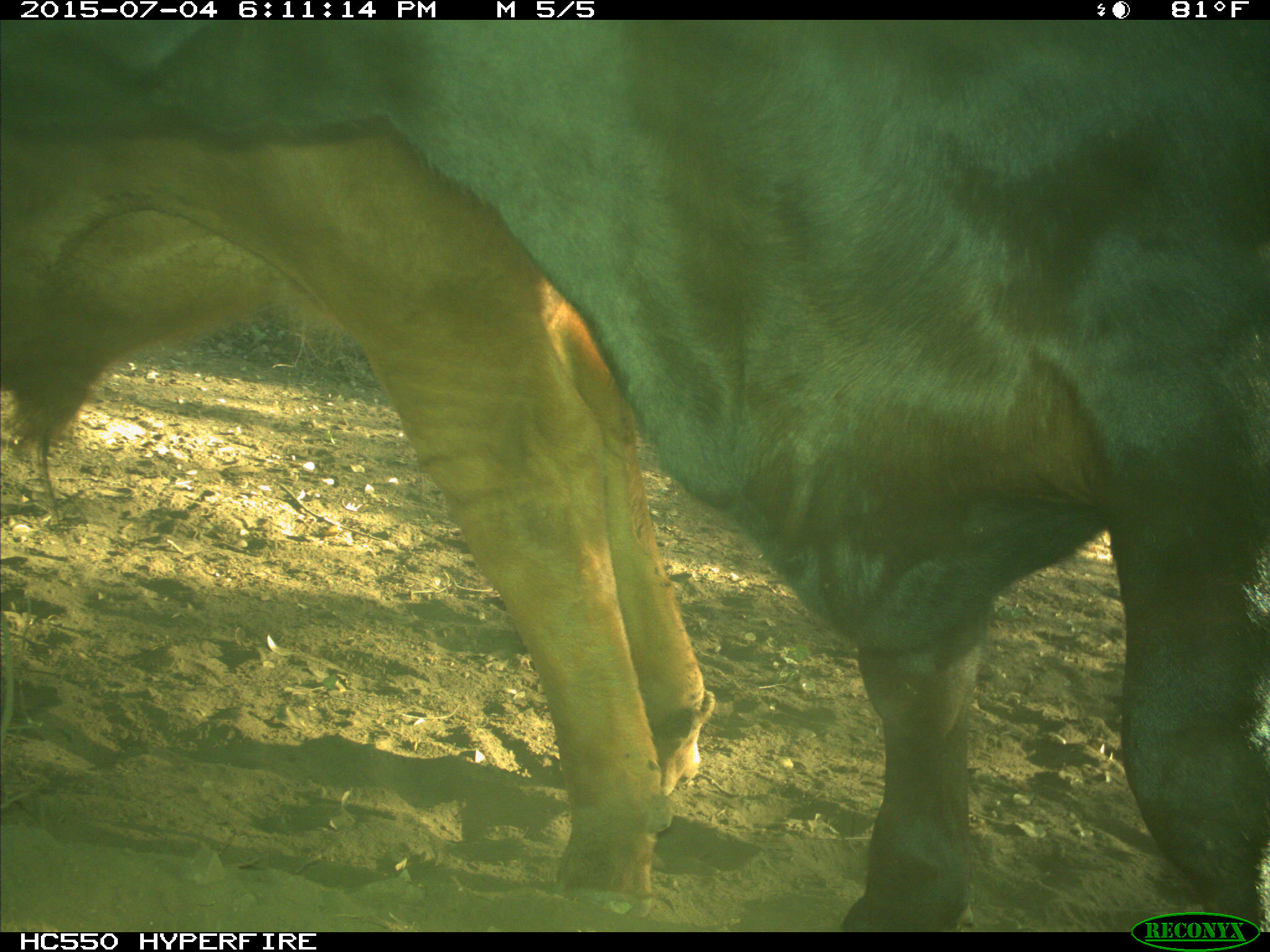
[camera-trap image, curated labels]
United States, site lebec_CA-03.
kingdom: Animalia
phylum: Chordata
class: Mammalia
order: Artiodactyla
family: Bovidae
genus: Bos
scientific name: Bos taurus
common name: domestic cow